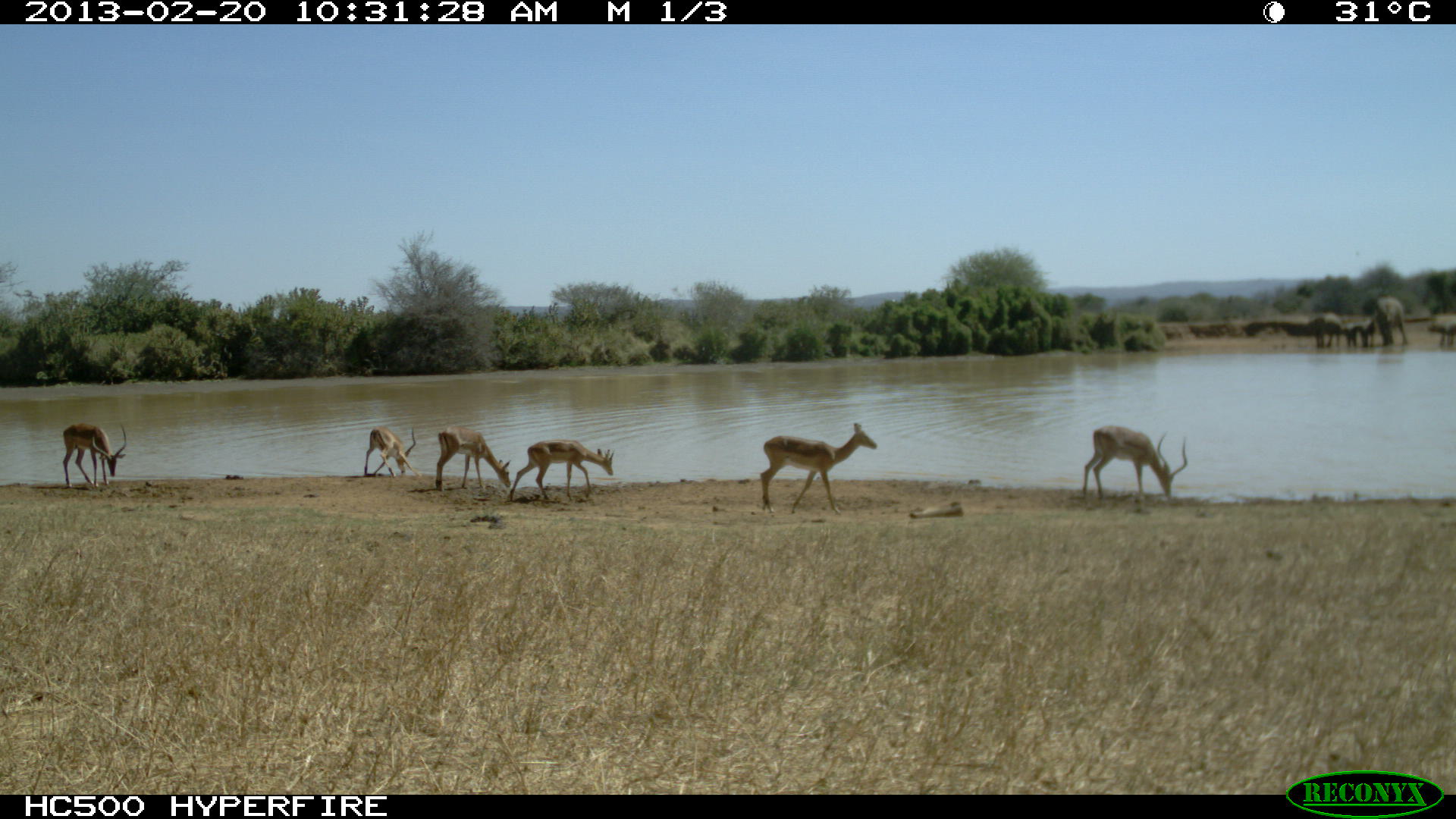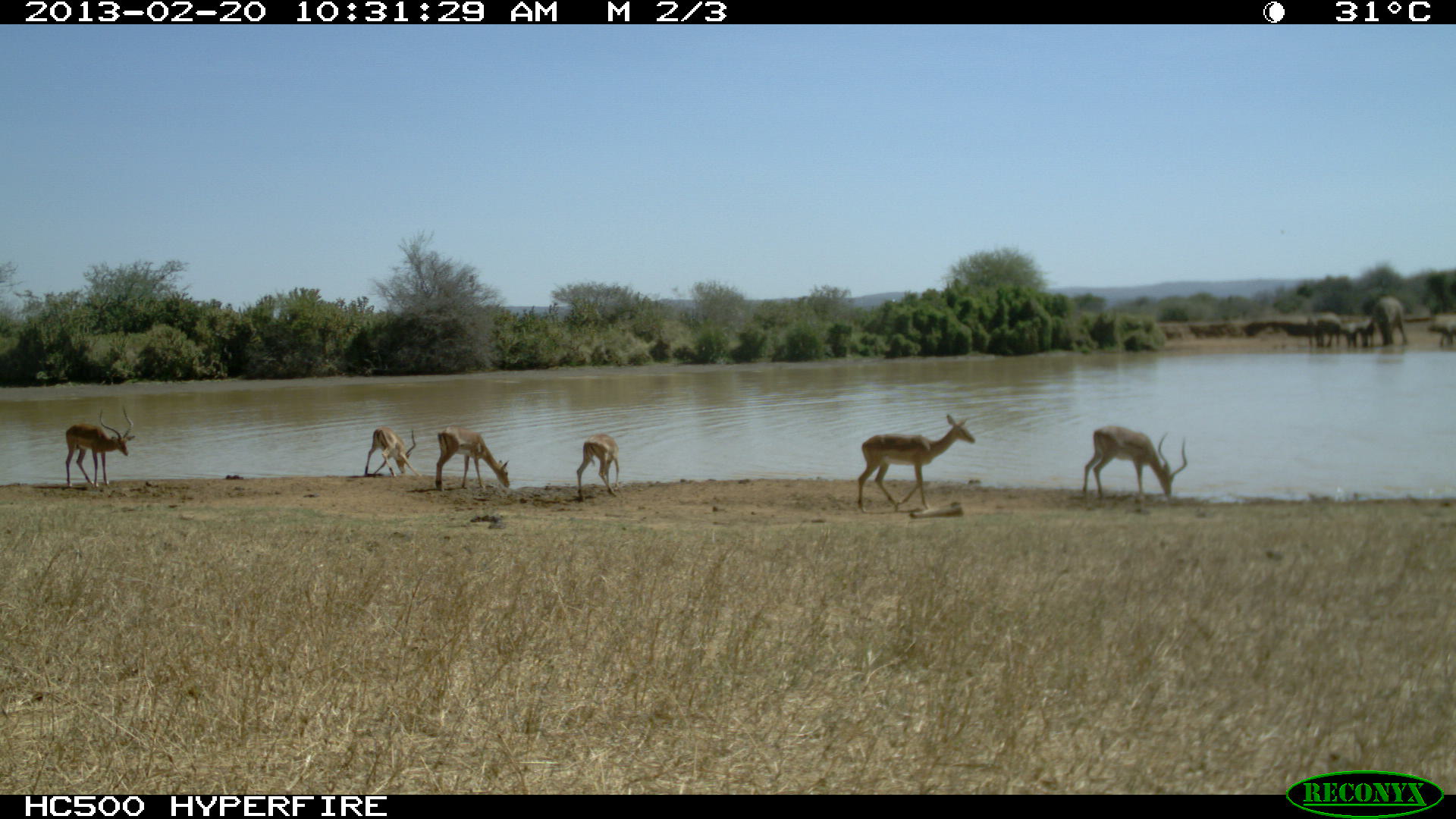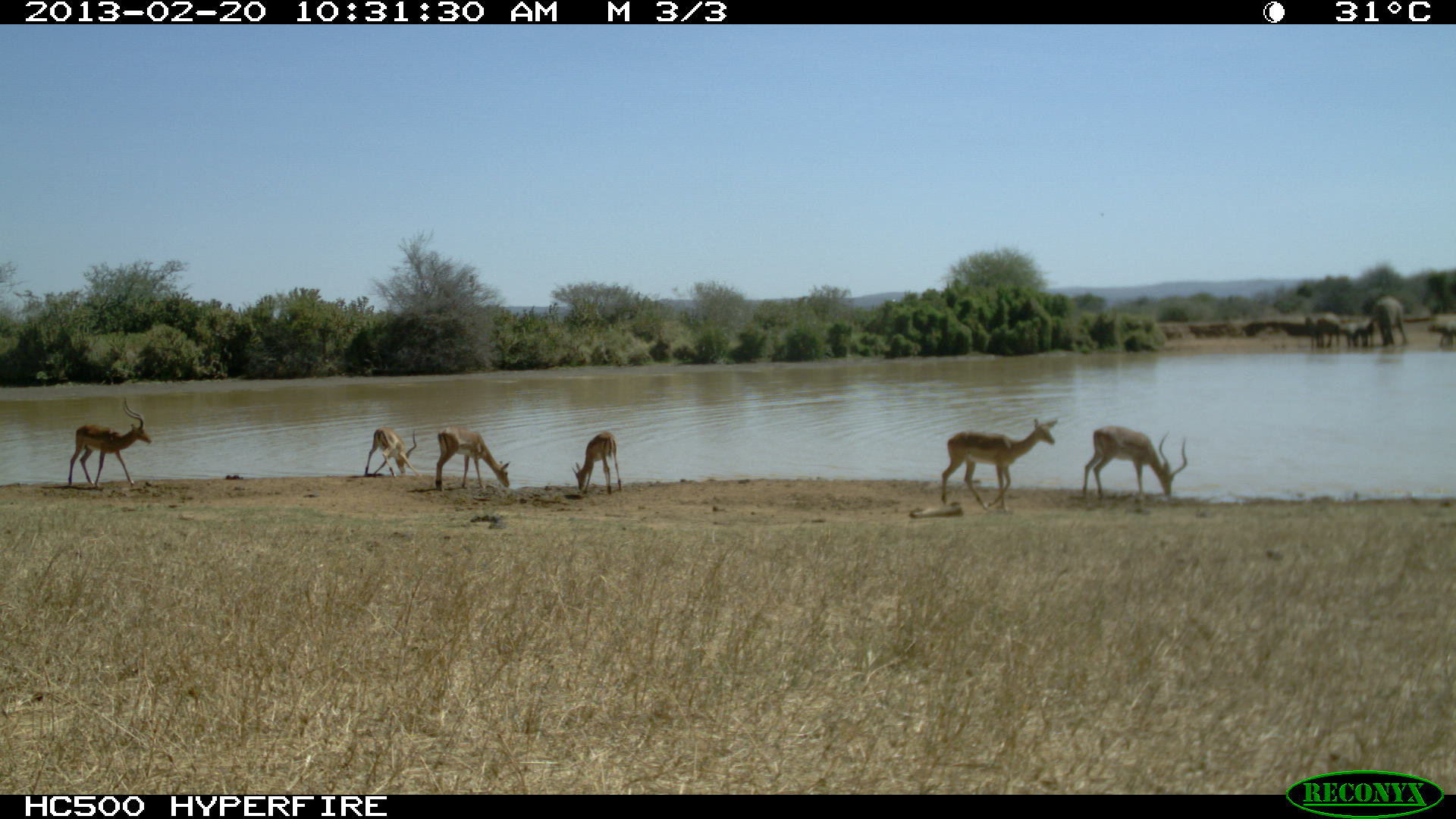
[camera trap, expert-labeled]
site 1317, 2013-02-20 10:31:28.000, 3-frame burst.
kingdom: Animalia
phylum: Chordata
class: Mammalia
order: Artiodactyla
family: Bovidae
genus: Aepyceros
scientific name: Aepyceros melampus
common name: impala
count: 6